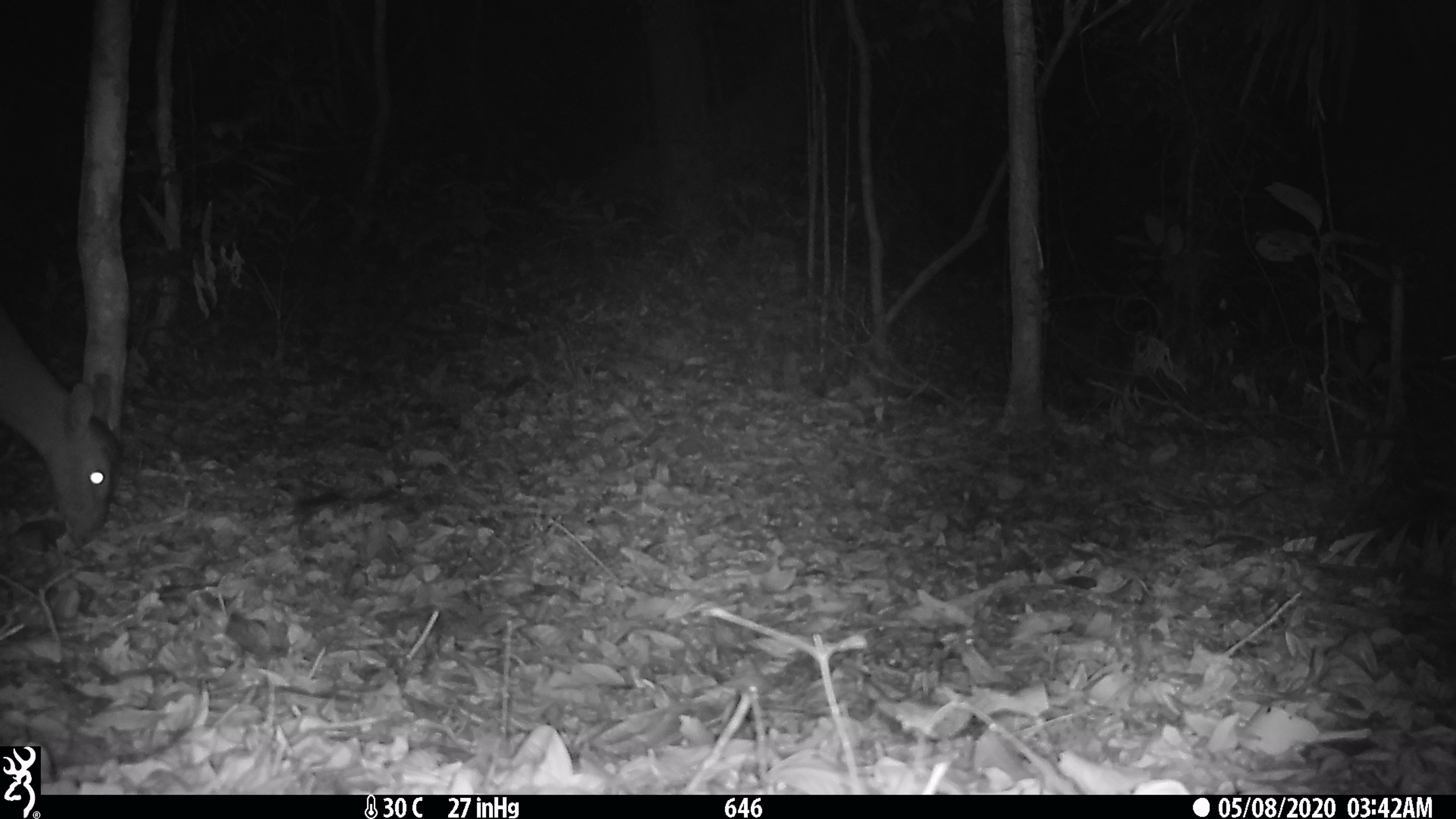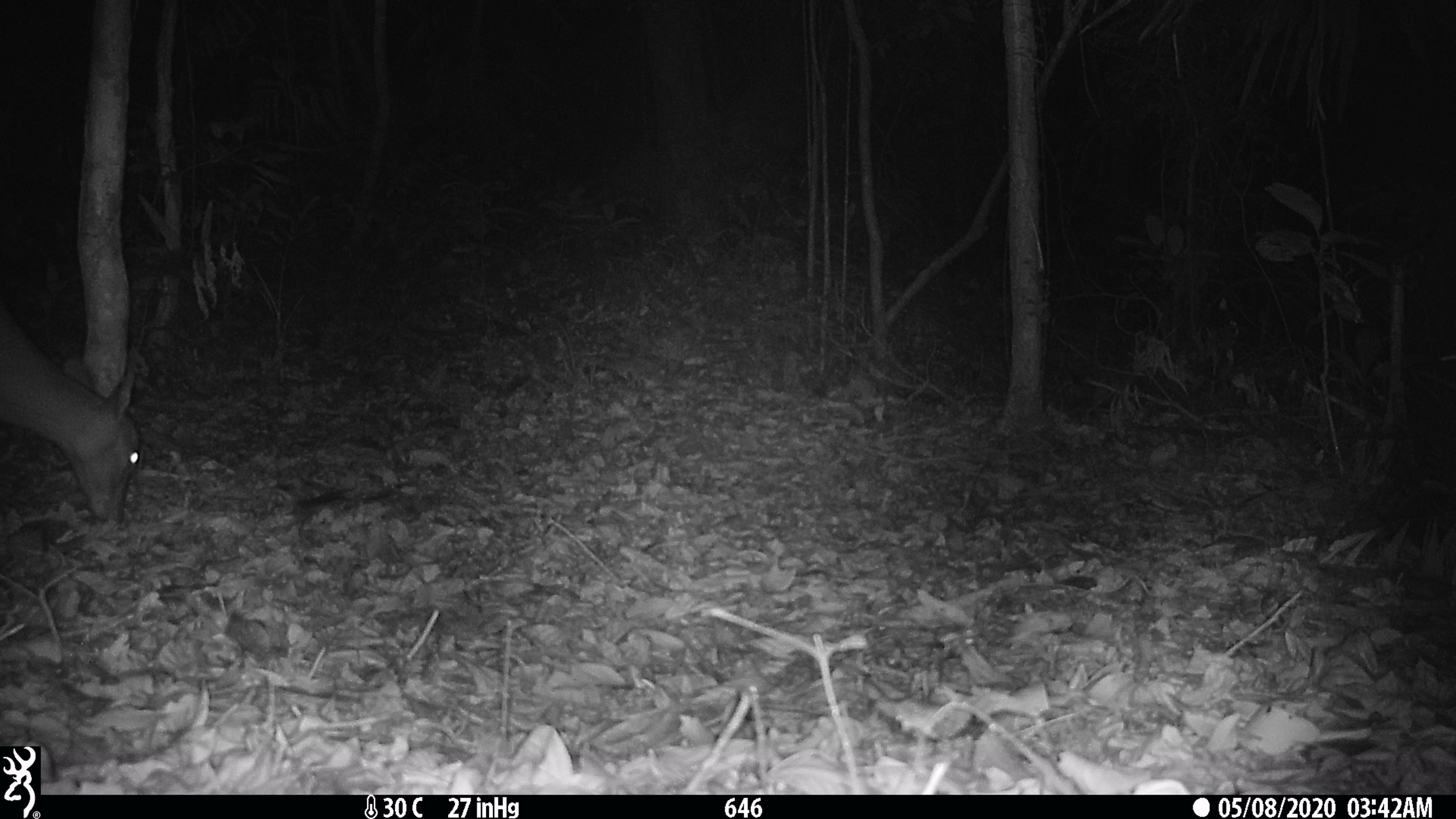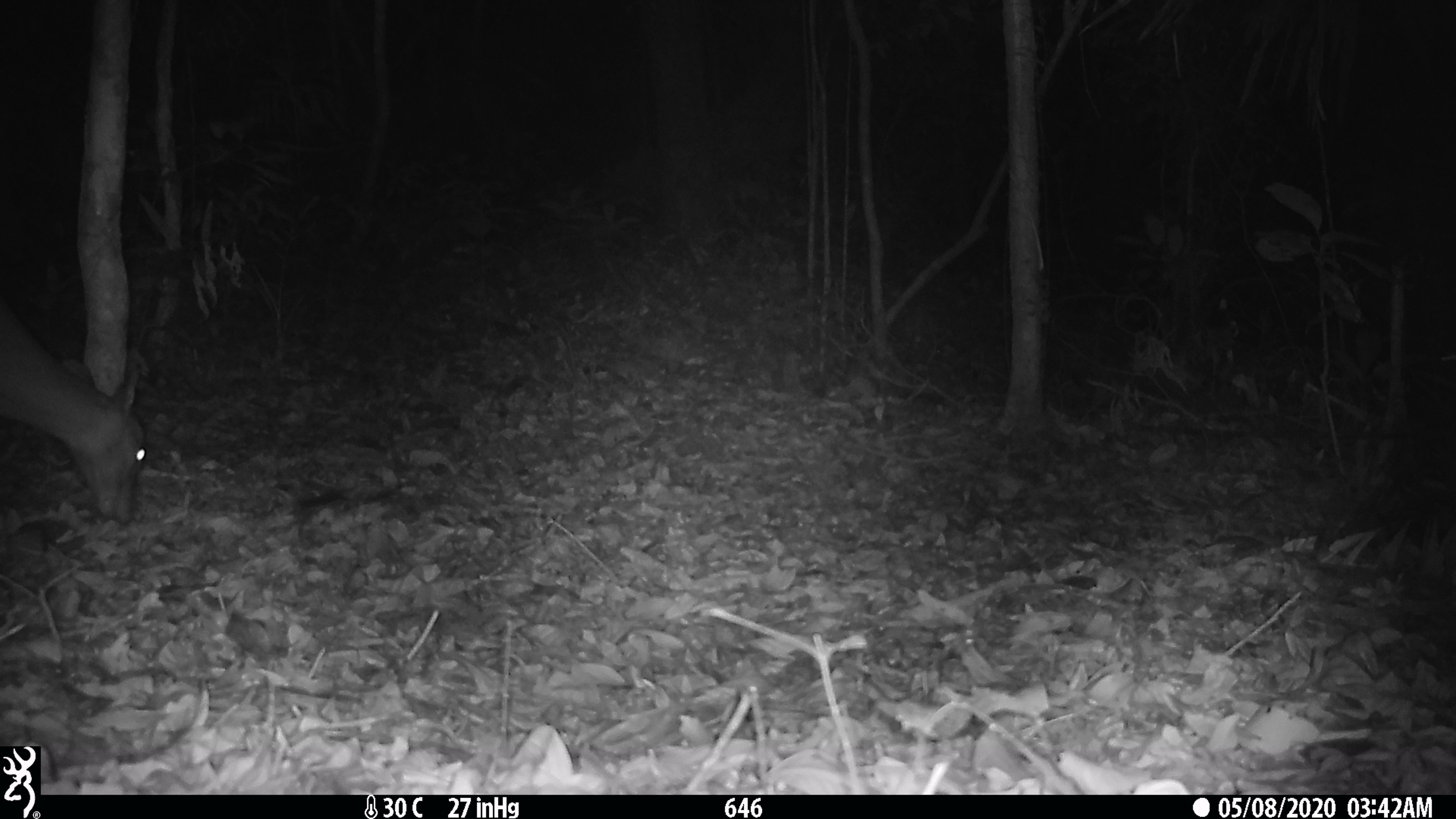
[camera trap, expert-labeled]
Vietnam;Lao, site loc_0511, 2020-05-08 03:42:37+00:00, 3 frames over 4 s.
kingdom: Animalia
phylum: Chordata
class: Mammalia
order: Artiodactyla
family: Cervidae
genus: Muntiacus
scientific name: Muntiacus vuquangensis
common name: large-antlered muntjac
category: large antlered muntjac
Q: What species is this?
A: Large antlered muntjac (large-antlered muntjac) (Muntiacus vuquangensis).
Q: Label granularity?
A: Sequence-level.